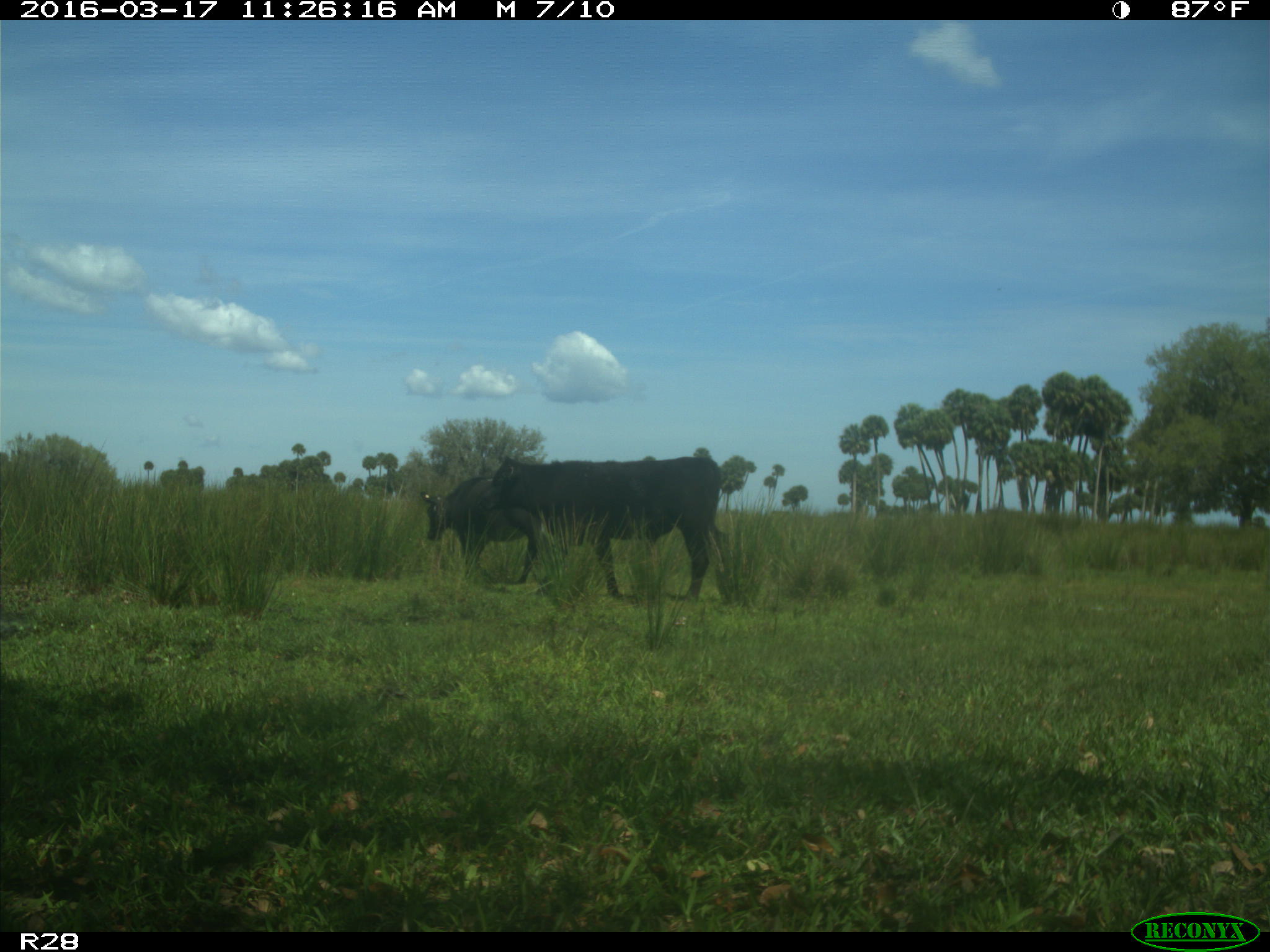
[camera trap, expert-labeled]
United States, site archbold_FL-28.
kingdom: Animalia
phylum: Chordata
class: Mammalia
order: Artiodactyla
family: Bovidae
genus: Bos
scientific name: Bos taurus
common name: domestic cow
Bos taurus (domestic cow).